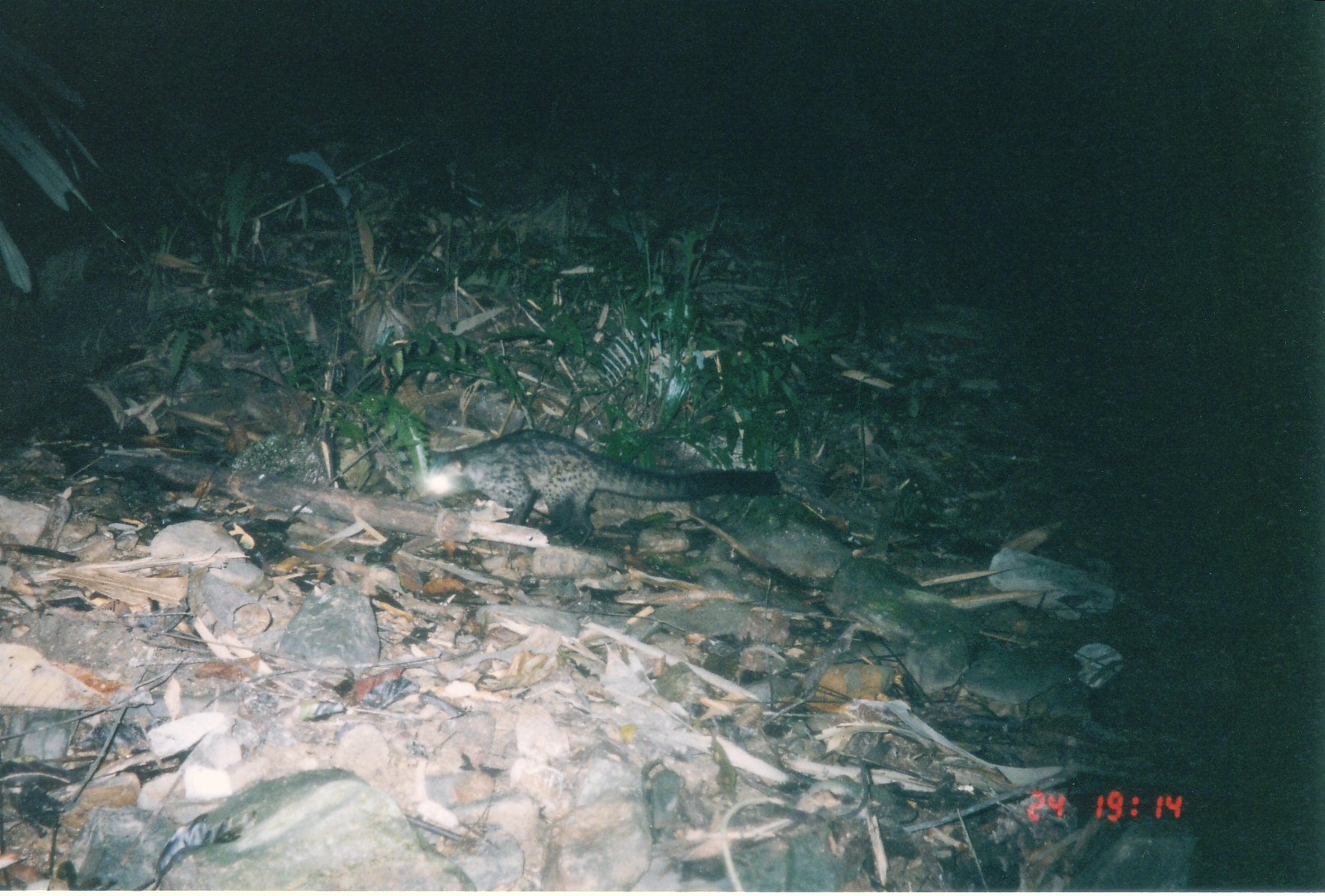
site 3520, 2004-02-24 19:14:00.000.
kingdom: Animalia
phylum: Chordata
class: Mammalia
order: Carnivora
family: Viverridae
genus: Paradoxurus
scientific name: Paradoxurus hermaphroditus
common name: asian palm civet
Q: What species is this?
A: Paradoxurus hermaphroditus (asian palm civet).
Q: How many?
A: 1.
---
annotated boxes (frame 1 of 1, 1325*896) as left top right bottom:
paradoxurus hermaphroditus: 422 427 780 541